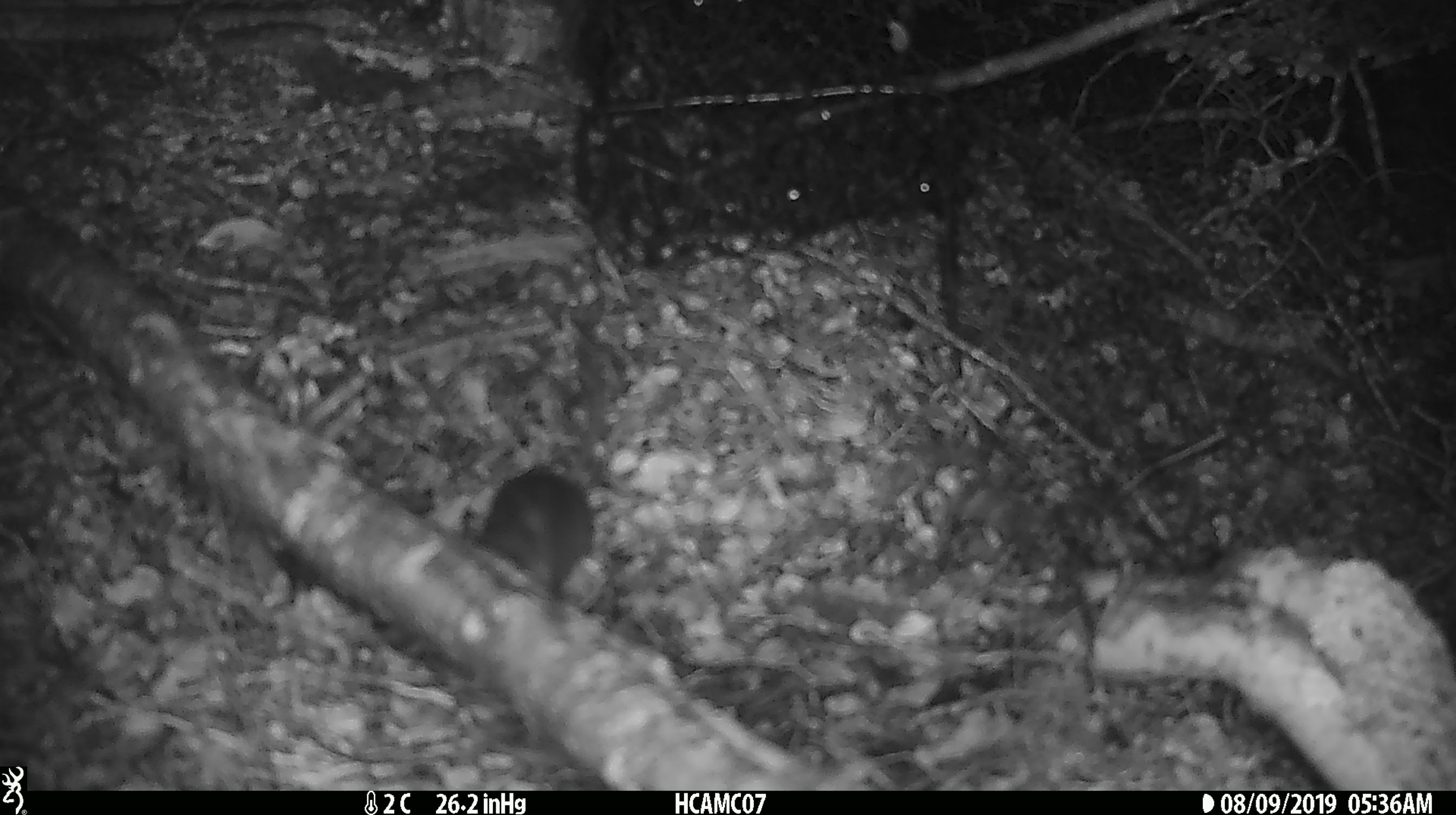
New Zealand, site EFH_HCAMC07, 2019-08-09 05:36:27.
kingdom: Animalia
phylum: Chordata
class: Mammalia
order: Rodentia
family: Muridae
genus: Mus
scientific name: Mus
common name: mouse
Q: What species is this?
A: Mouse (Mus).